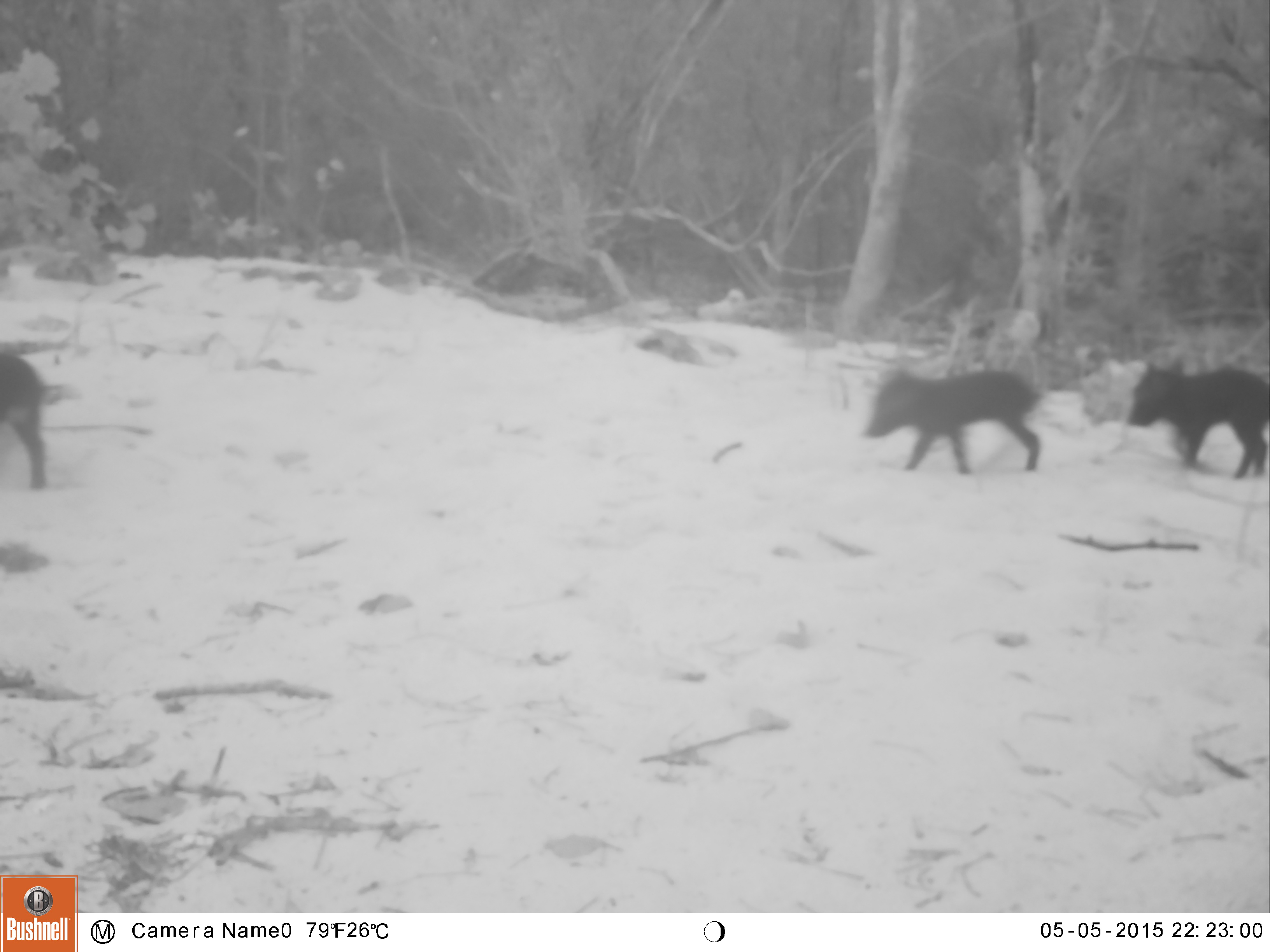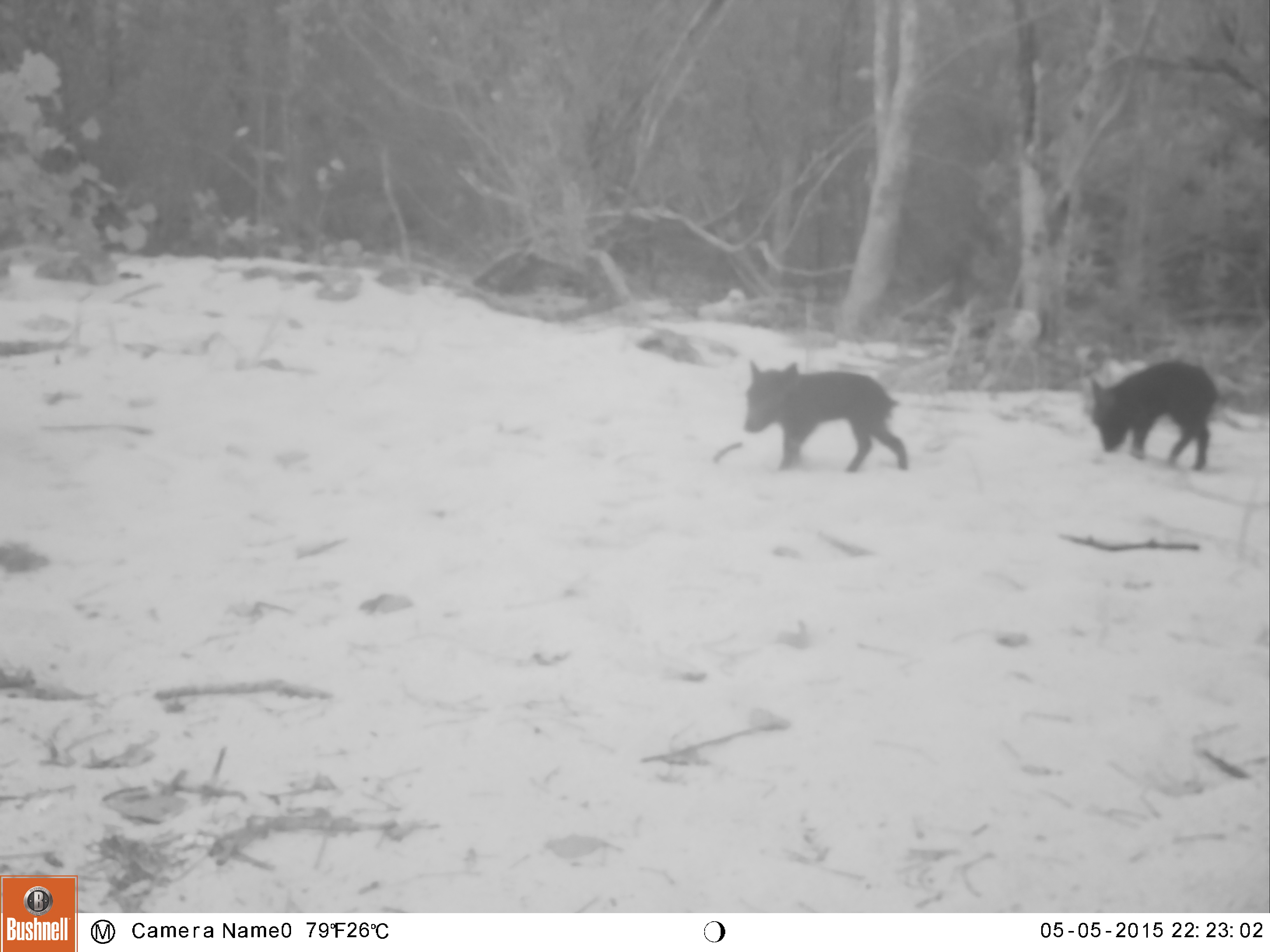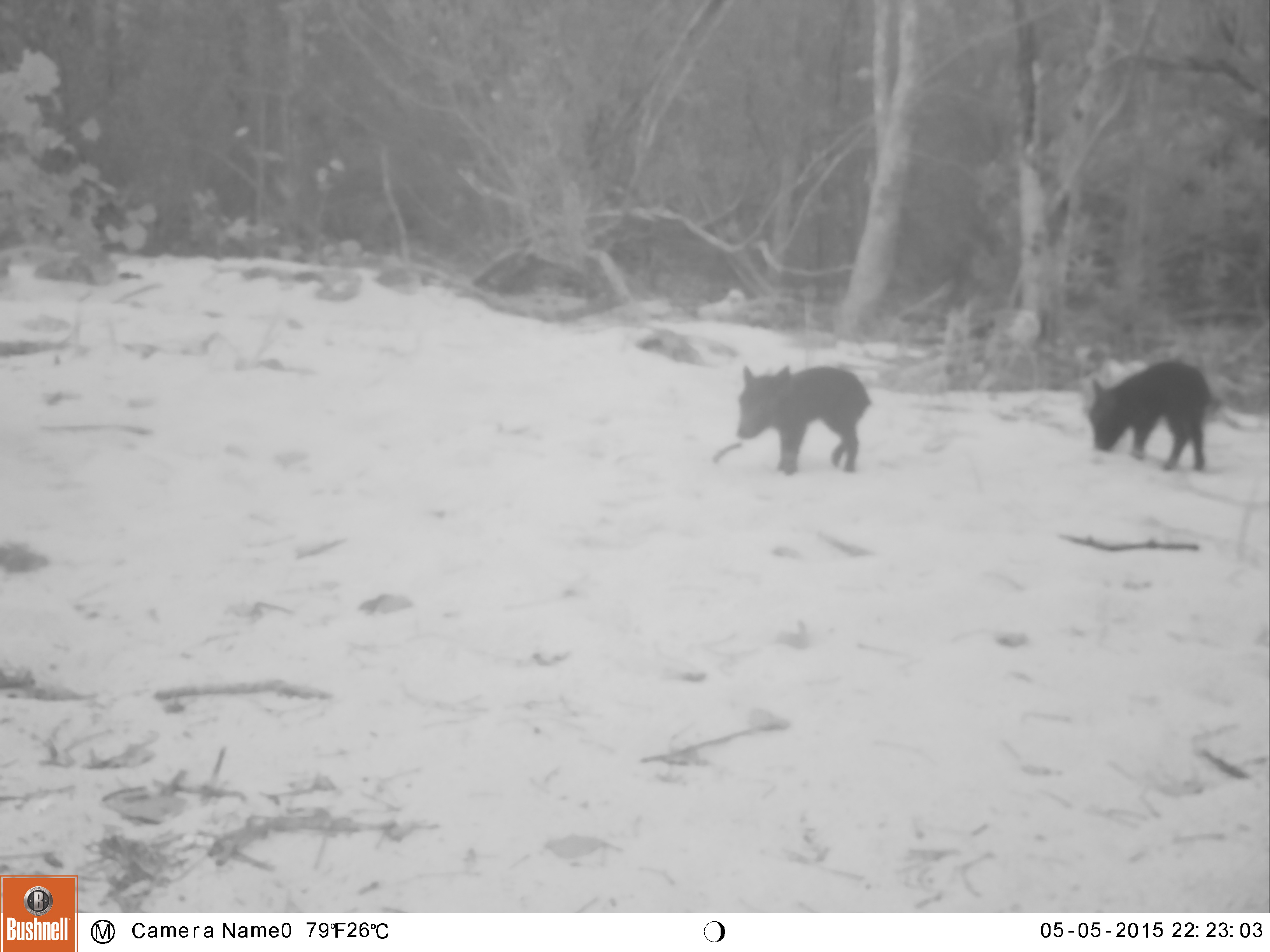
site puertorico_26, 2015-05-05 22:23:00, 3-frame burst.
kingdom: Animalia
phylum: Chordata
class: Mammalia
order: Artiodactyla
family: Suidae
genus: Sus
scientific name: Sus scrofa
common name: pig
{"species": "pig (Sus scrofa)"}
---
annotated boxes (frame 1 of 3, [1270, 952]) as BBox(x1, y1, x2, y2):
pig: BBox(861, 367, 1046, 474); BBox(1126, 360, 1270, 477); BBox(1, 344, 51, 490)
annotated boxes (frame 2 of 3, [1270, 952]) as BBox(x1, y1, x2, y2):
pig: BBox(739, 357, 911, 473); BBox(1083, 359, 1223, 469)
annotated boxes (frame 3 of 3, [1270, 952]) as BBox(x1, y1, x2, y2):
pig: BBox(716, 362, 874, 474); BBox(1081, 358, 1231, 471)